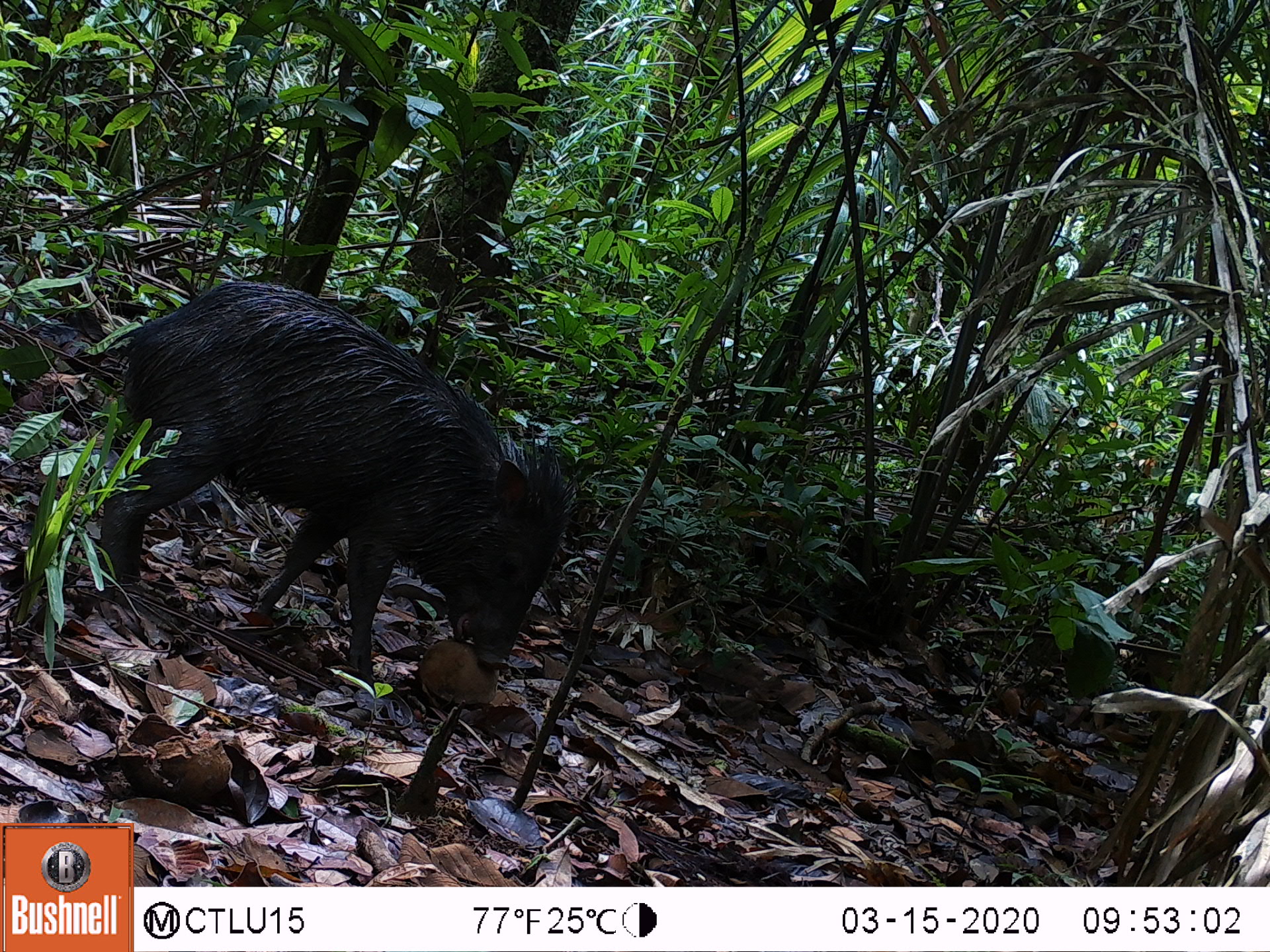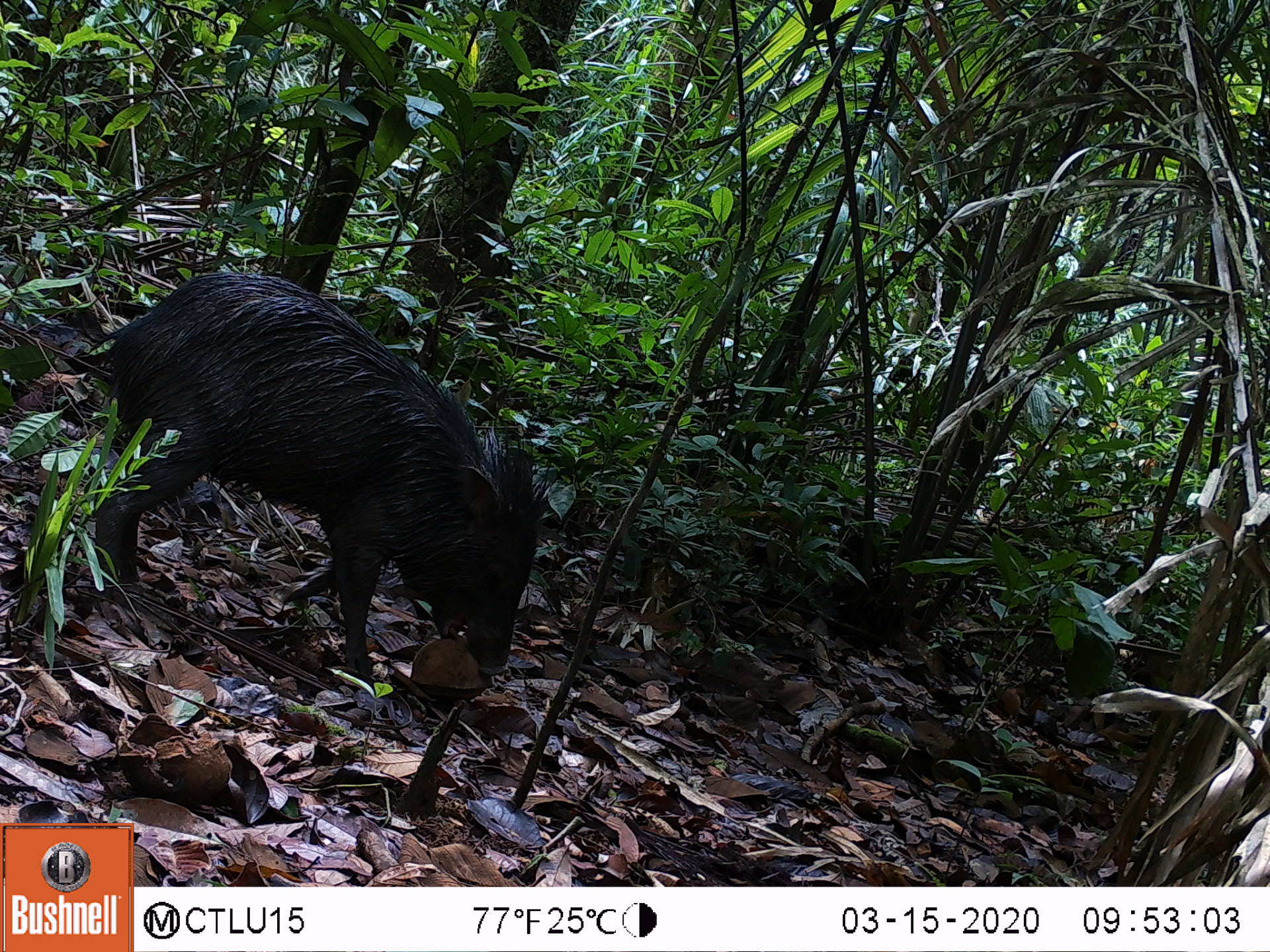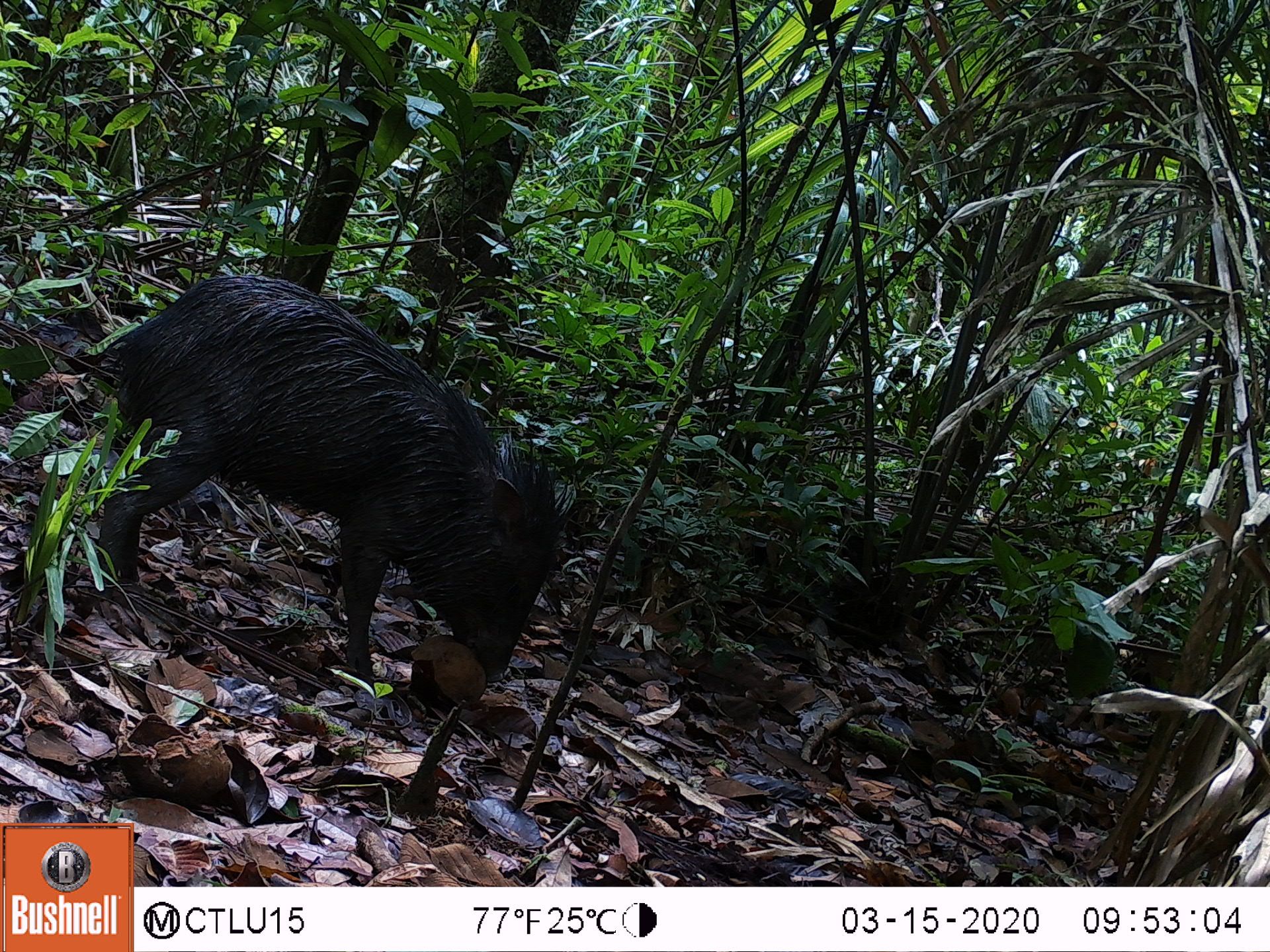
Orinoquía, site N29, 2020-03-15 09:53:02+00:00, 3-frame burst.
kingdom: Animalia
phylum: Chordata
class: Mammalia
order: Artiodactyla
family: Tayassuidae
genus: Pecari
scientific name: Pecari tajacu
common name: collared peccary